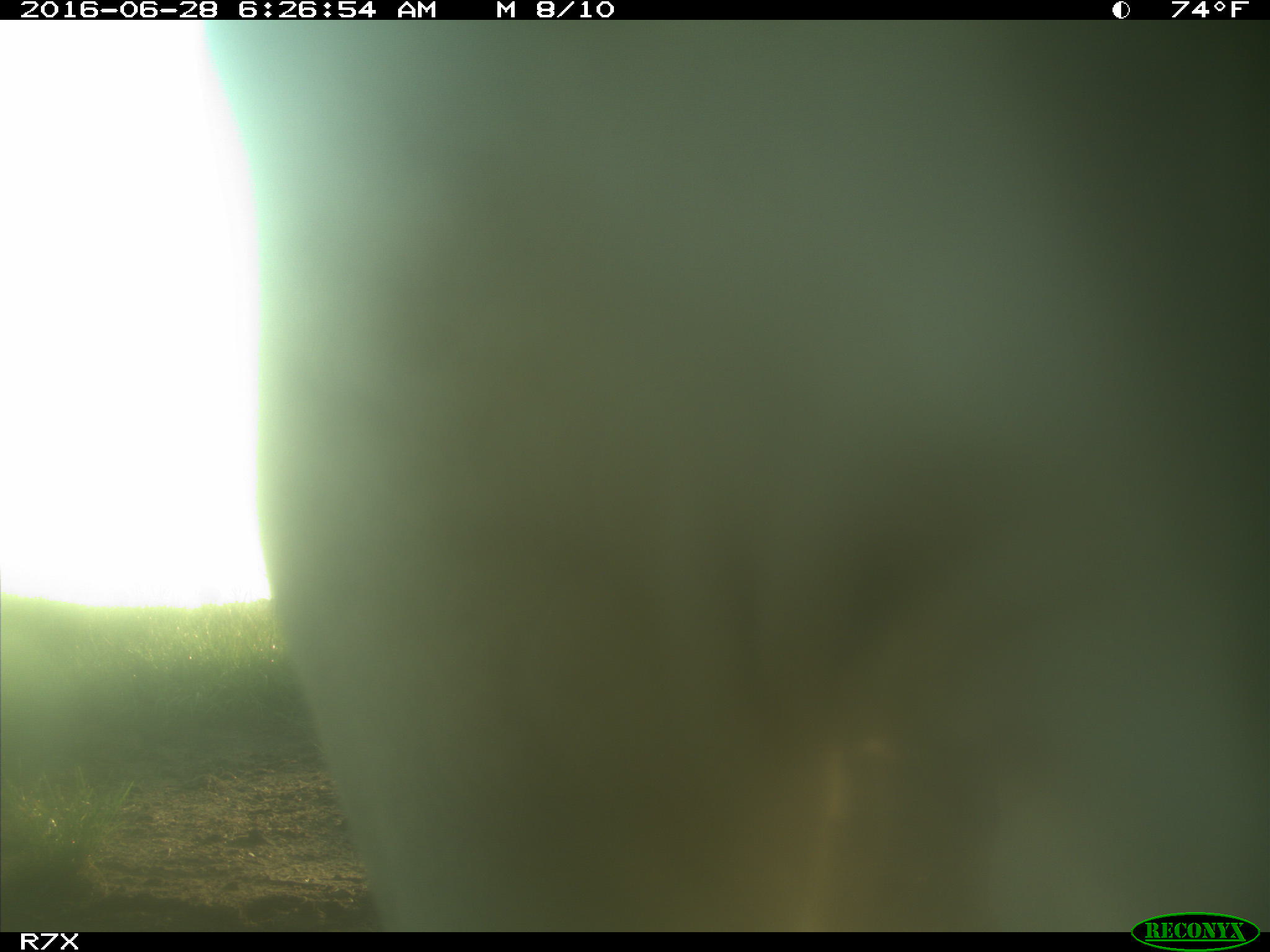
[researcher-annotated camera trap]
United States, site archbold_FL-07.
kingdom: Animalia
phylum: Chordata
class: Mammalia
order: Artiodactyla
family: Bovidae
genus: Bos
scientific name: Bos taurus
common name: domestic cow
Bos taurus (domestic cow).